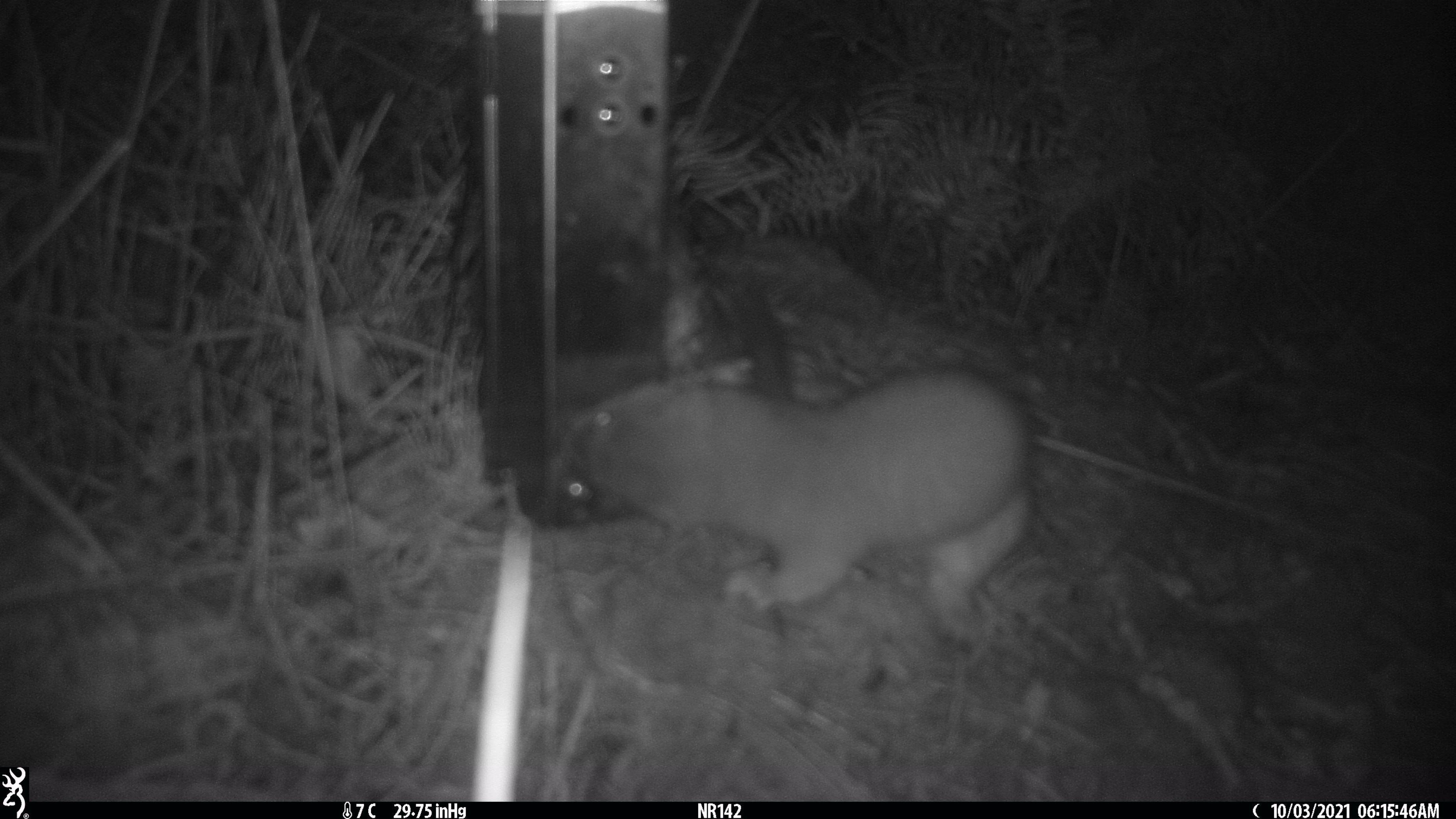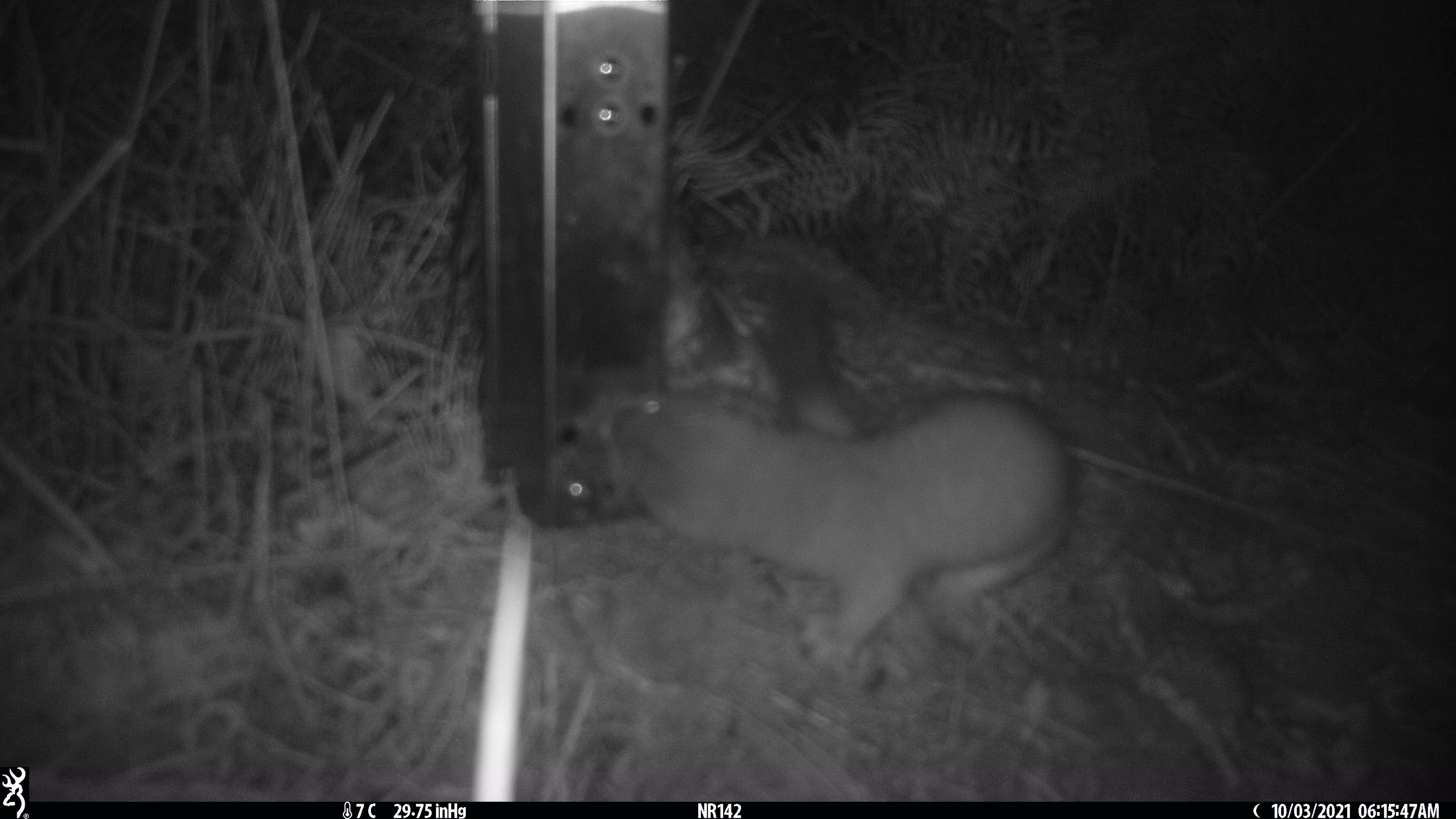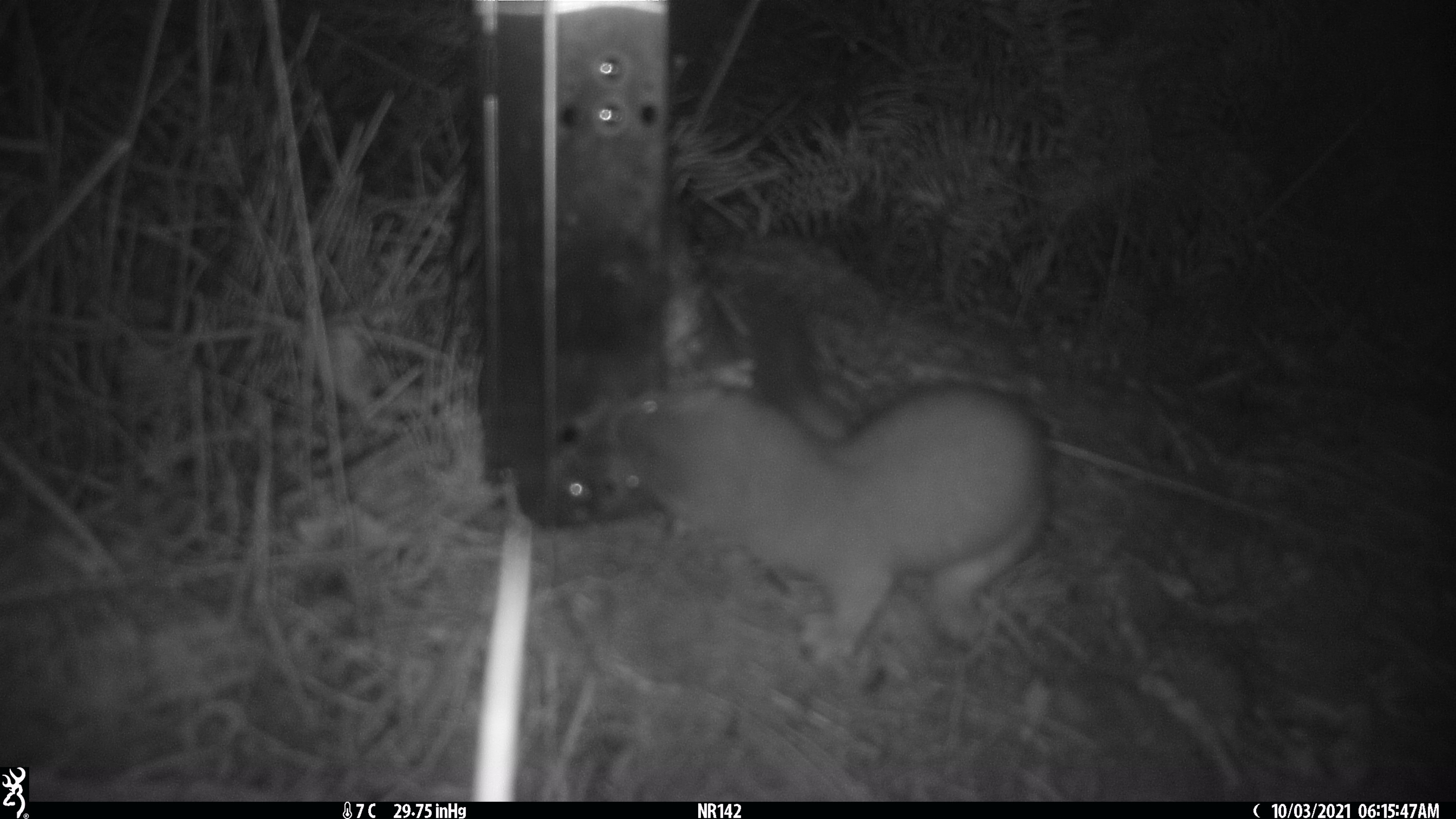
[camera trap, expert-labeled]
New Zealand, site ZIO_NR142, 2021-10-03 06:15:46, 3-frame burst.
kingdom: Animalia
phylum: Chordata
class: Mammalia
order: Carnivora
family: Mustelidae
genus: Mustela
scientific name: Mustela erminea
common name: stoat